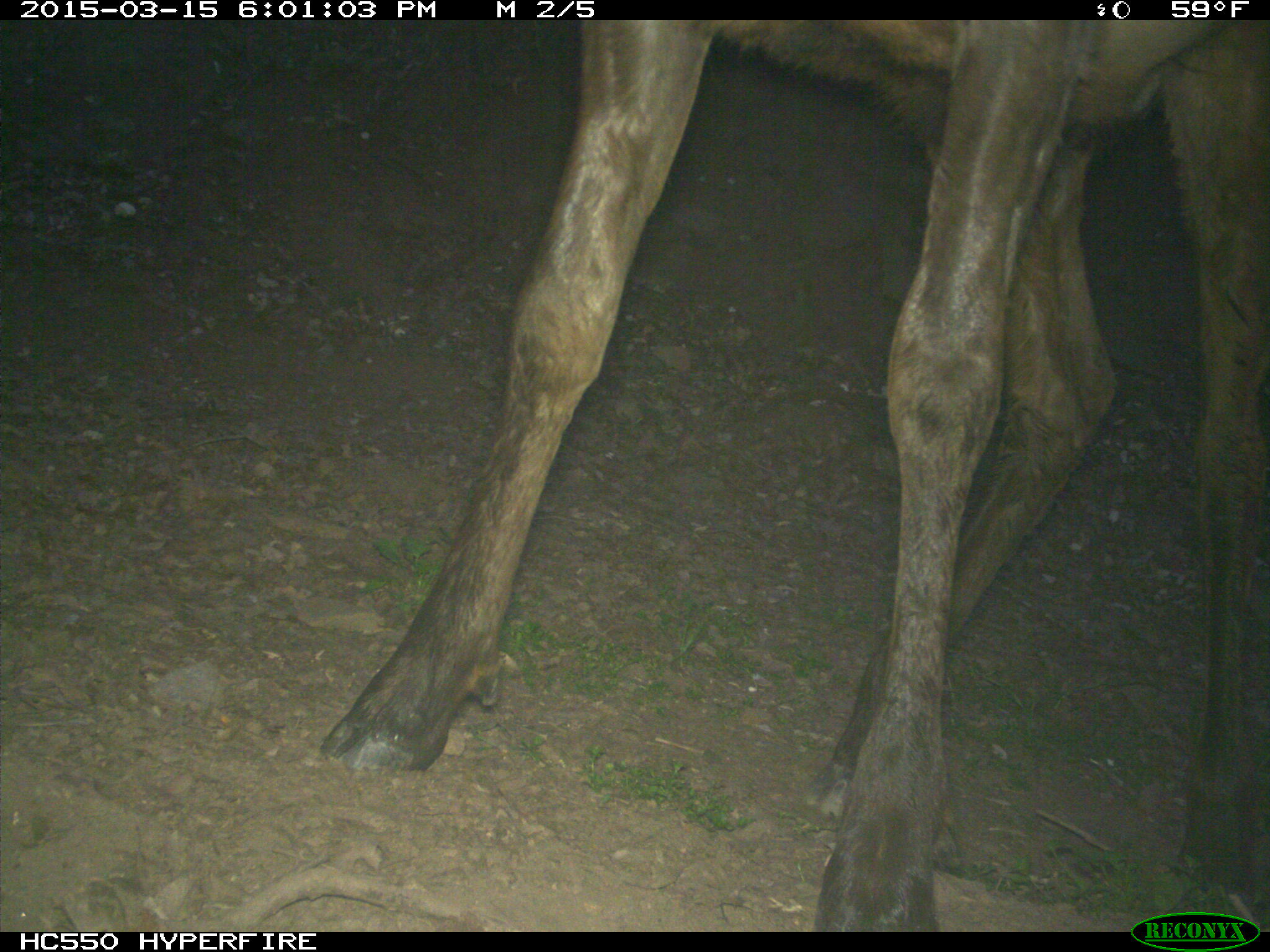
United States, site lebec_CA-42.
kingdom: Animalia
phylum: Chordata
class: Mammalia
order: Artiodactyla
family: Cervidae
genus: Cervus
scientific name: Cervus canadensis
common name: elk